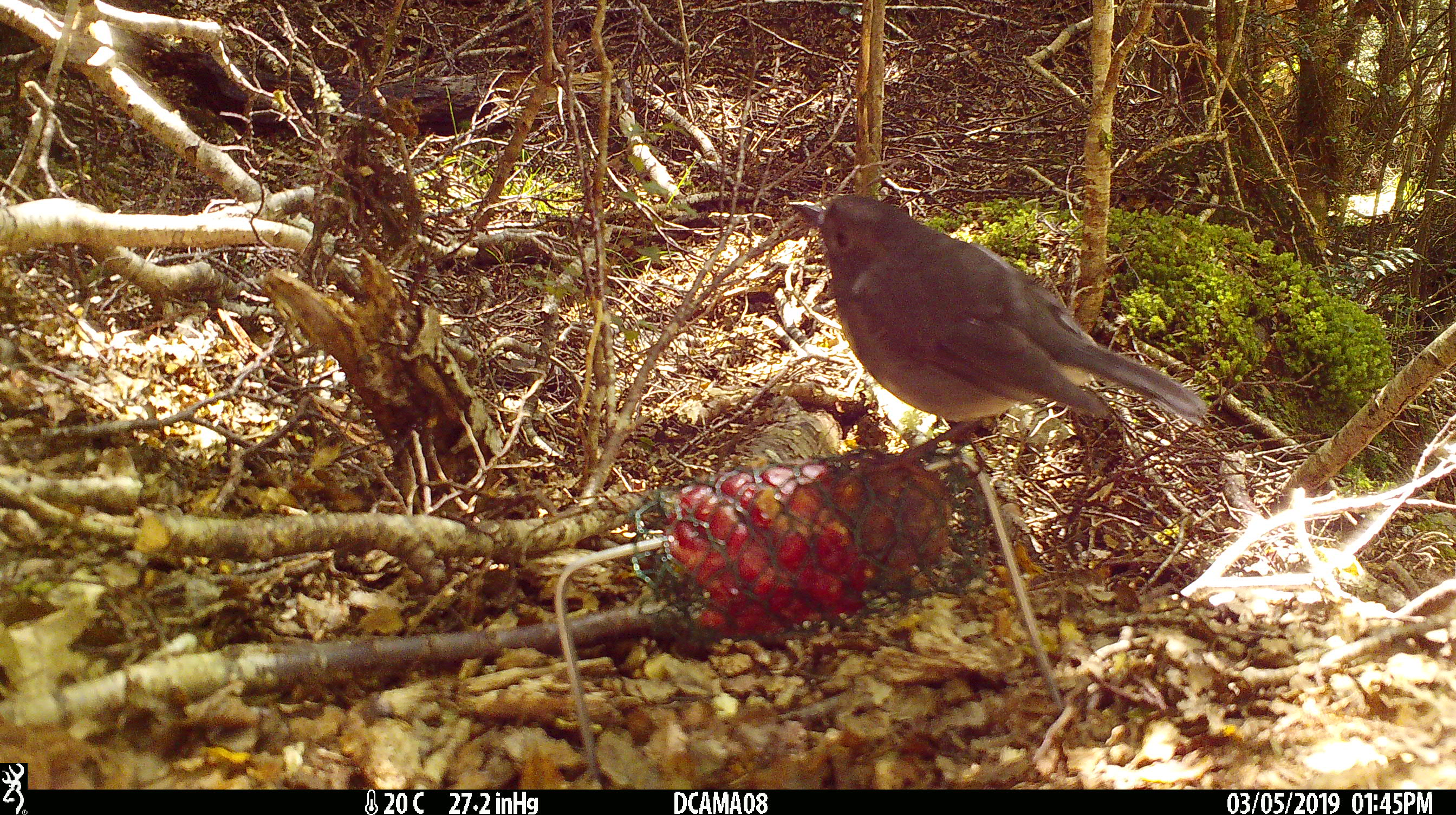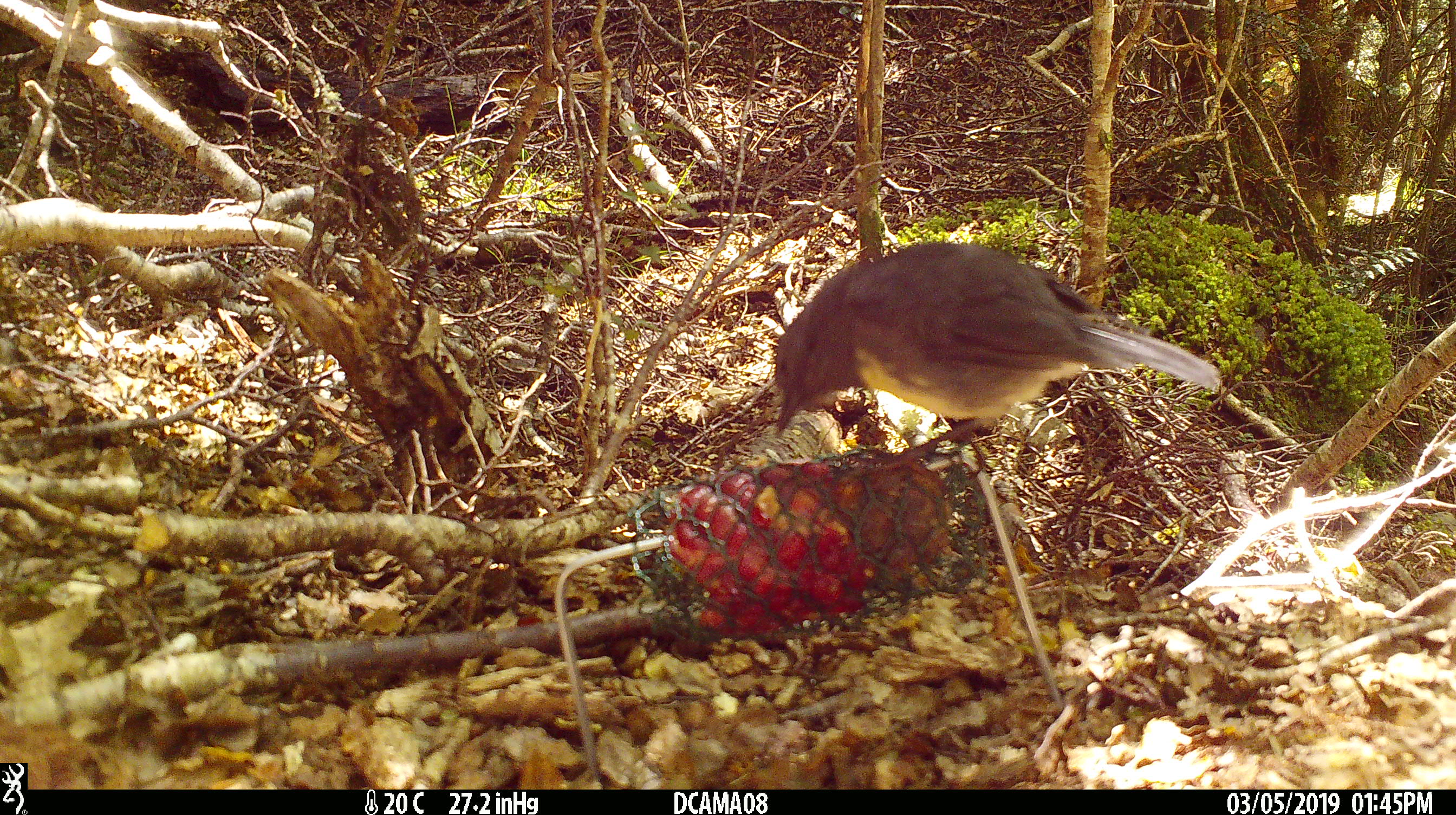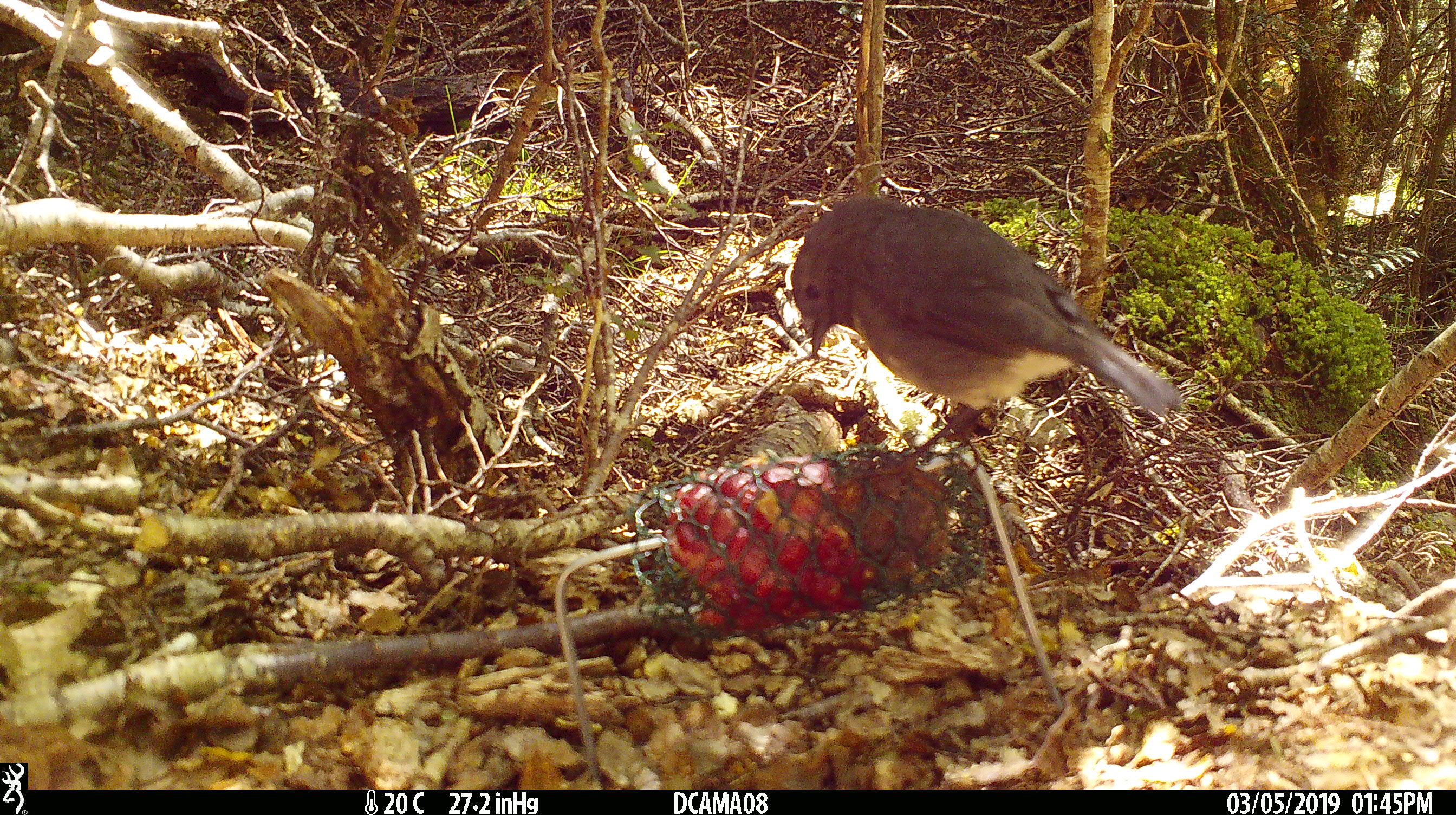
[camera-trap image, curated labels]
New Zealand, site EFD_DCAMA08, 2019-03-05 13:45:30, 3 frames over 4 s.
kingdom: Animalia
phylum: Chordata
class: Aves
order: Passeriformes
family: Petroicidae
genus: Petroica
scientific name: Petroica australis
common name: new zealand robin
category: robin